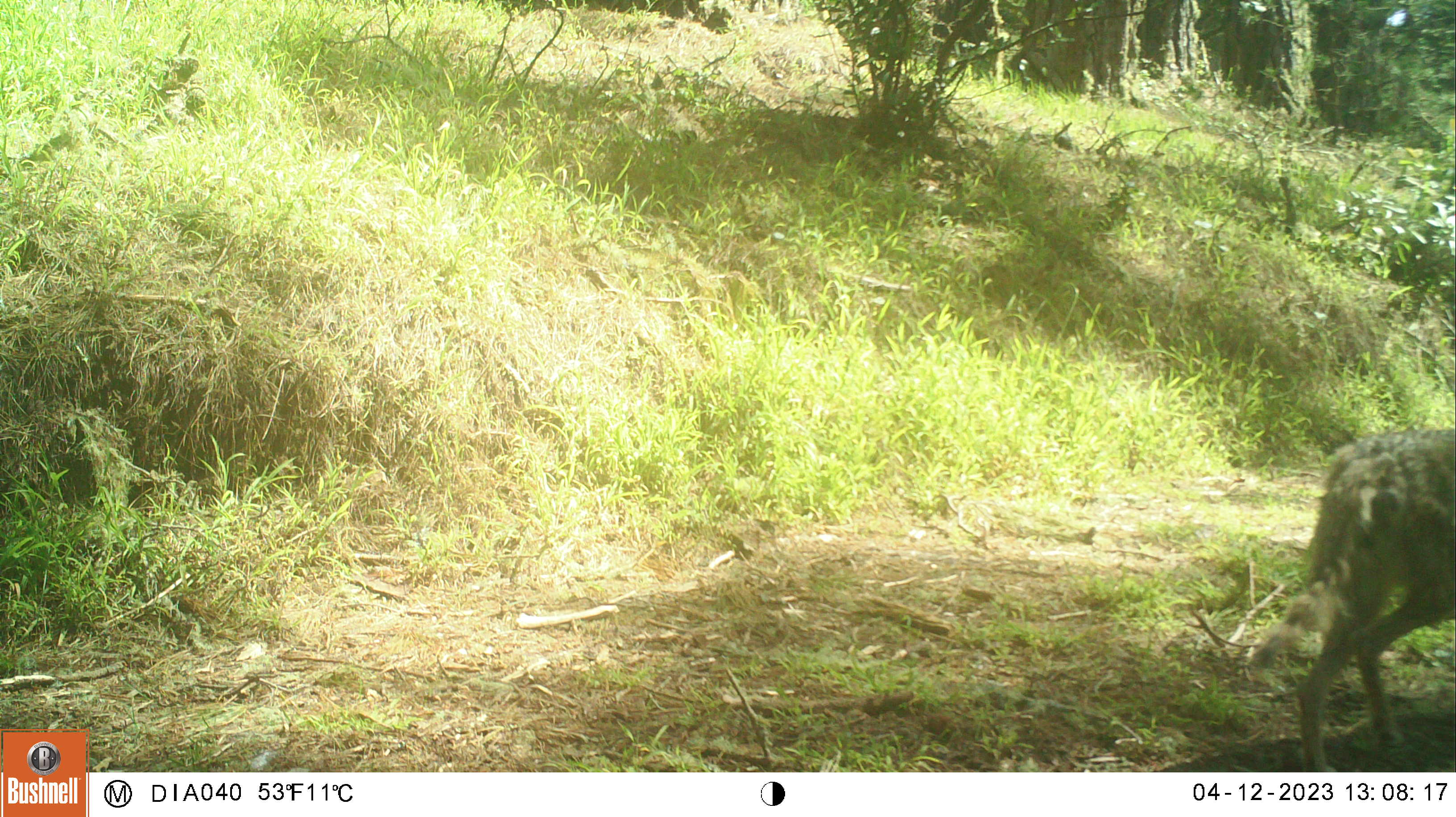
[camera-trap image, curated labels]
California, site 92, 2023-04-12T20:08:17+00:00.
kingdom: Animalia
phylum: Chordata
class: Mammalia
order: Carnivora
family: Canidae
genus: Canis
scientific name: Canis latrans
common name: coyote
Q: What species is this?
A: Coyote (Canis latrans).